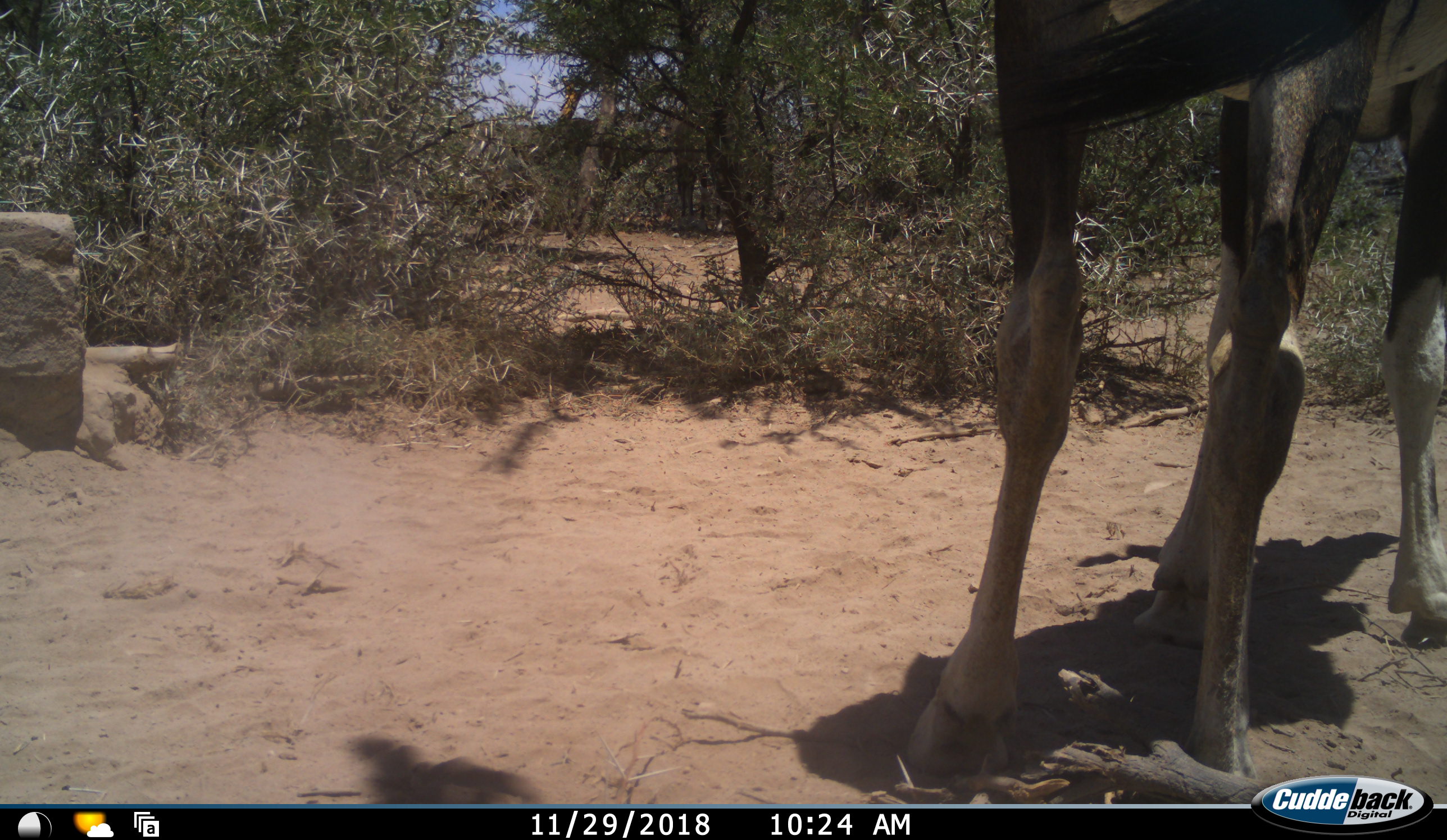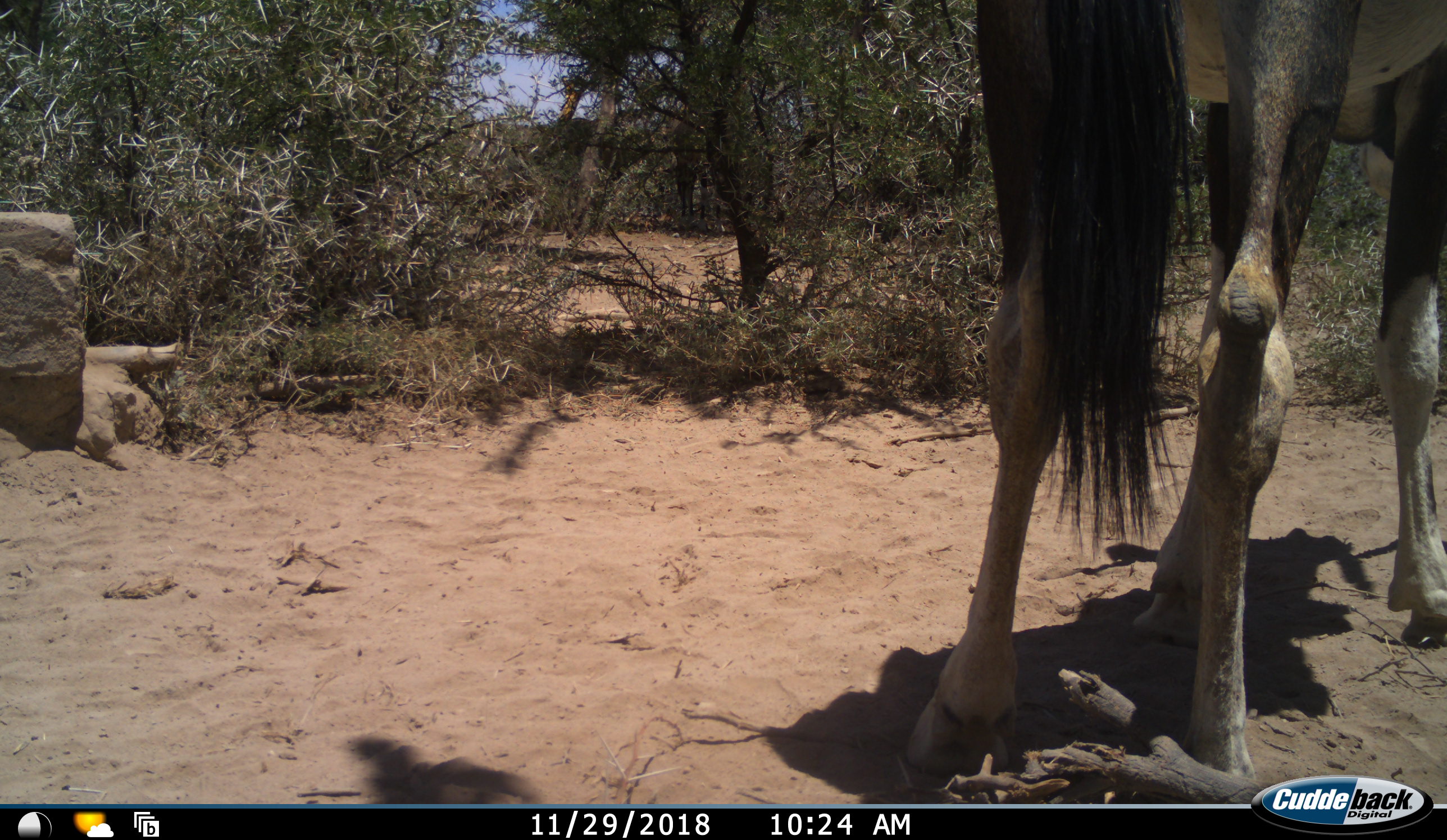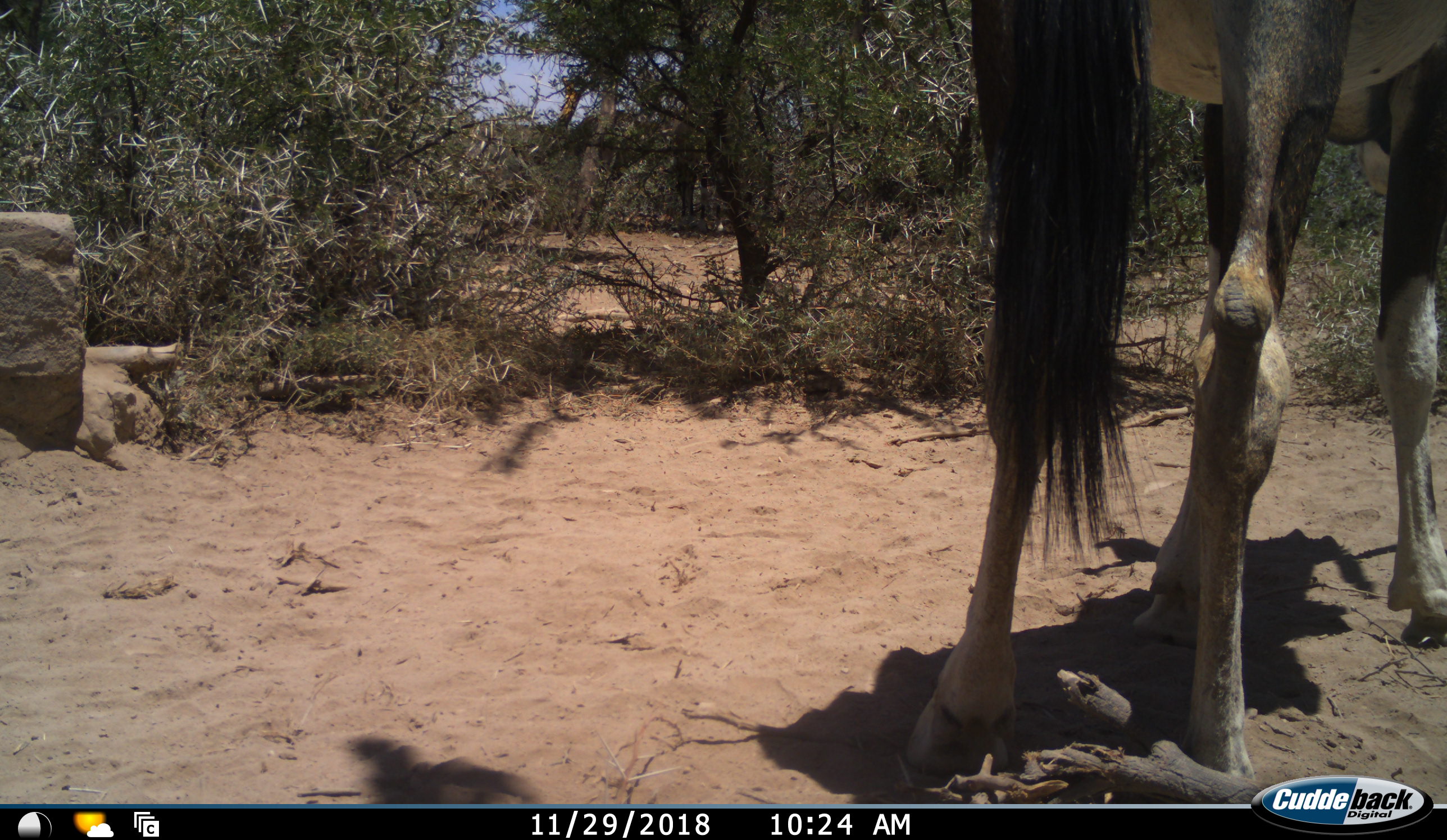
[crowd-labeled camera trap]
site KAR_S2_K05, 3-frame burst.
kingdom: Animalia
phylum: Chordata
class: Mammalia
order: Artiodactyla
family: Bovidae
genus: Oryx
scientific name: Oryx gazella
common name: gemsbok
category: oryx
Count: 2.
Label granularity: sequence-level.